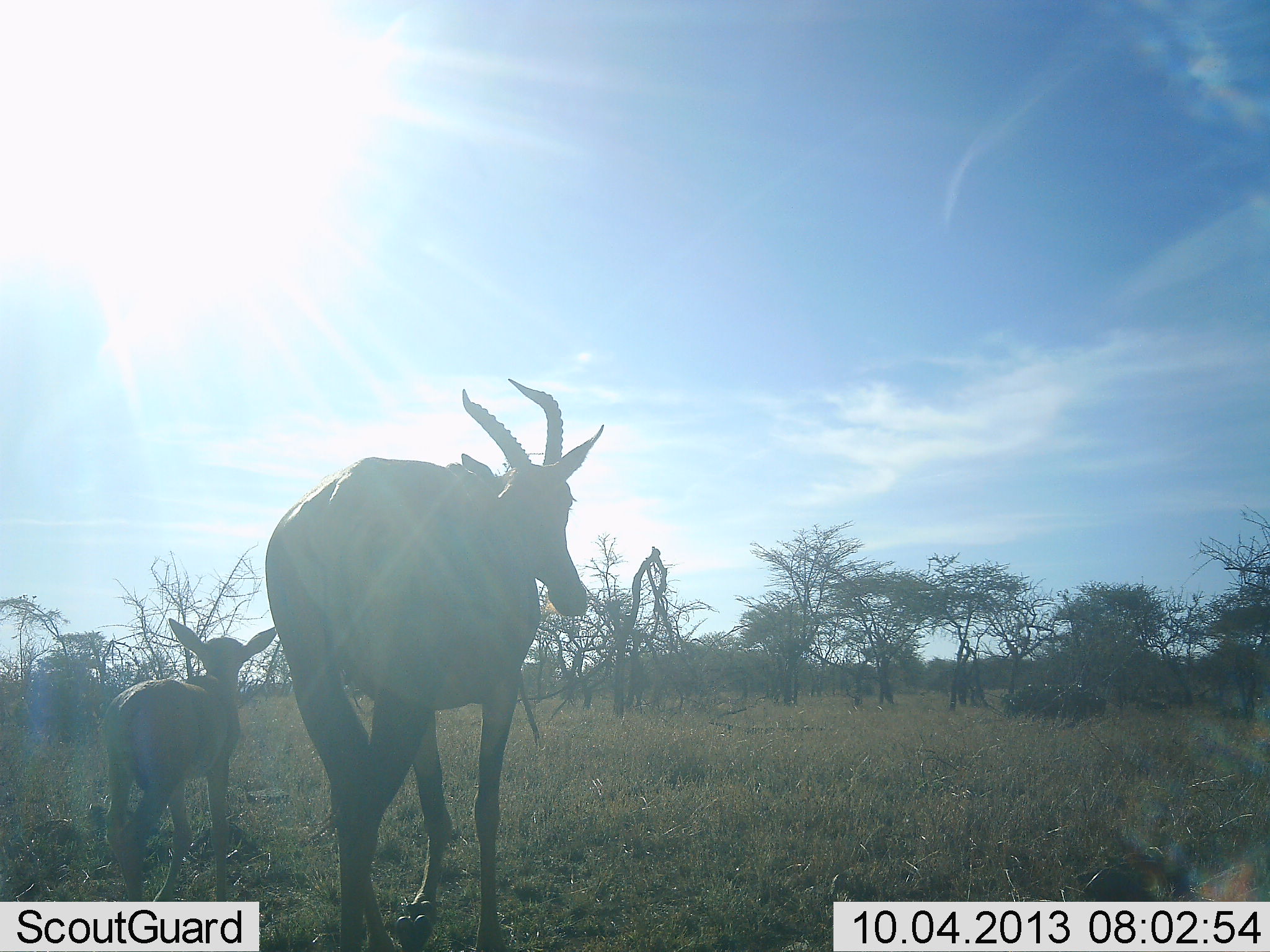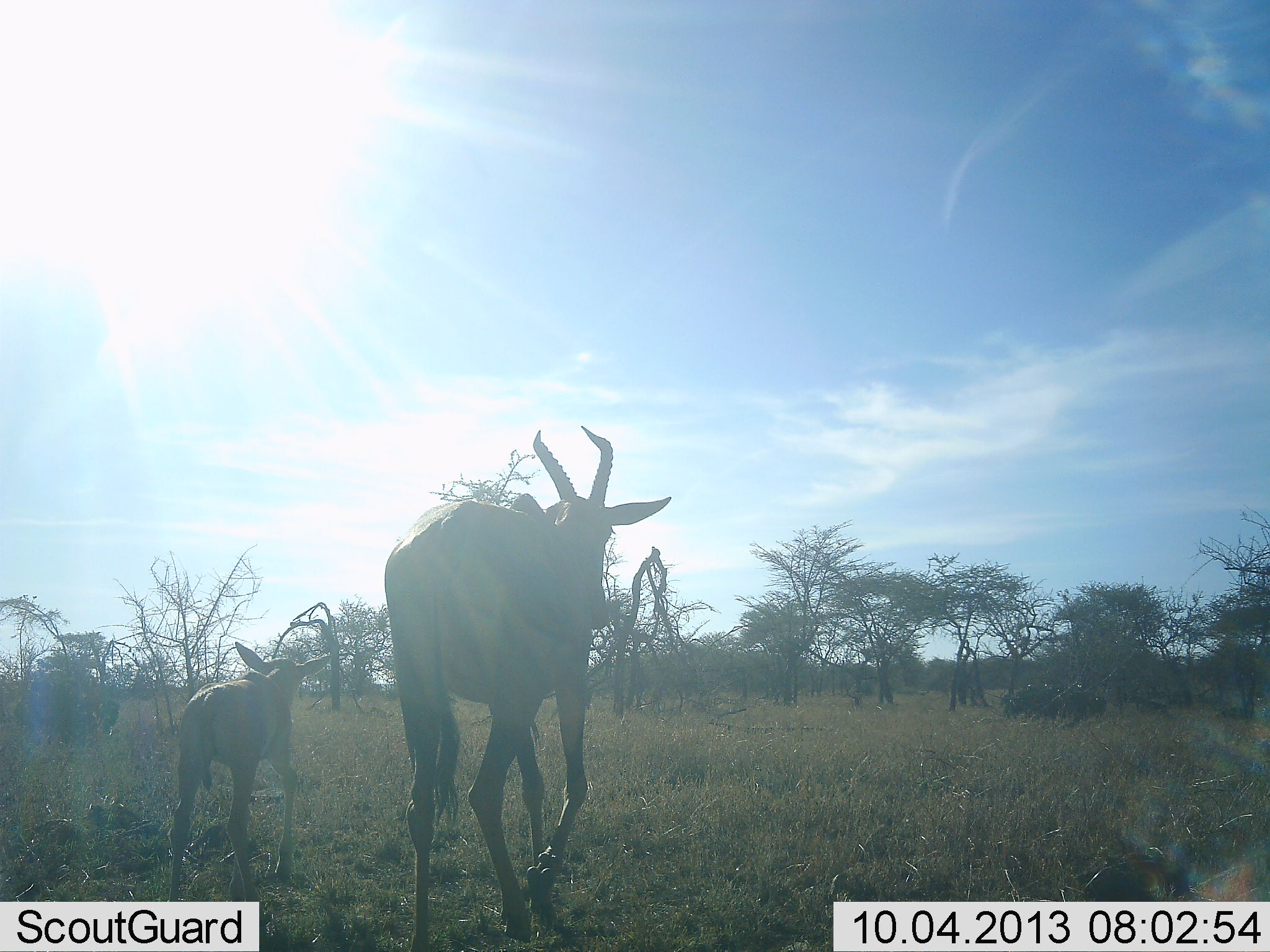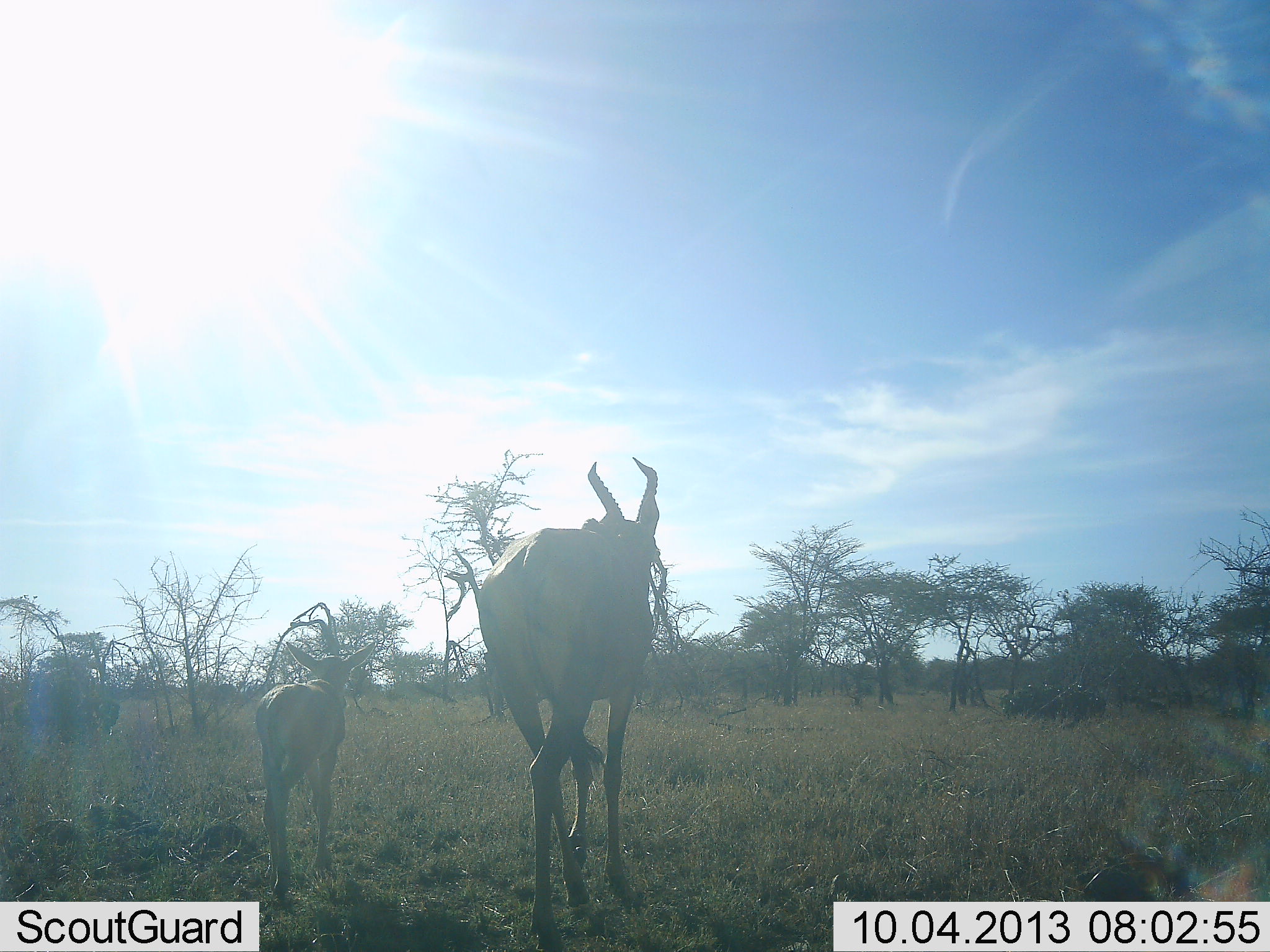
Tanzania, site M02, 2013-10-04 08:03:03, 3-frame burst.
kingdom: Animalia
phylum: Chordata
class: Mammalia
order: Artiodactyla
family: Bovidae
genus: Alcelaphus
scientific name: Alcelaphus buselaphus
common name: hartebeest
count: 2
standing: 0%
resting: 0%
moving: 100%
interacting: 0%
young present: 100%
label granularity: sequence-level